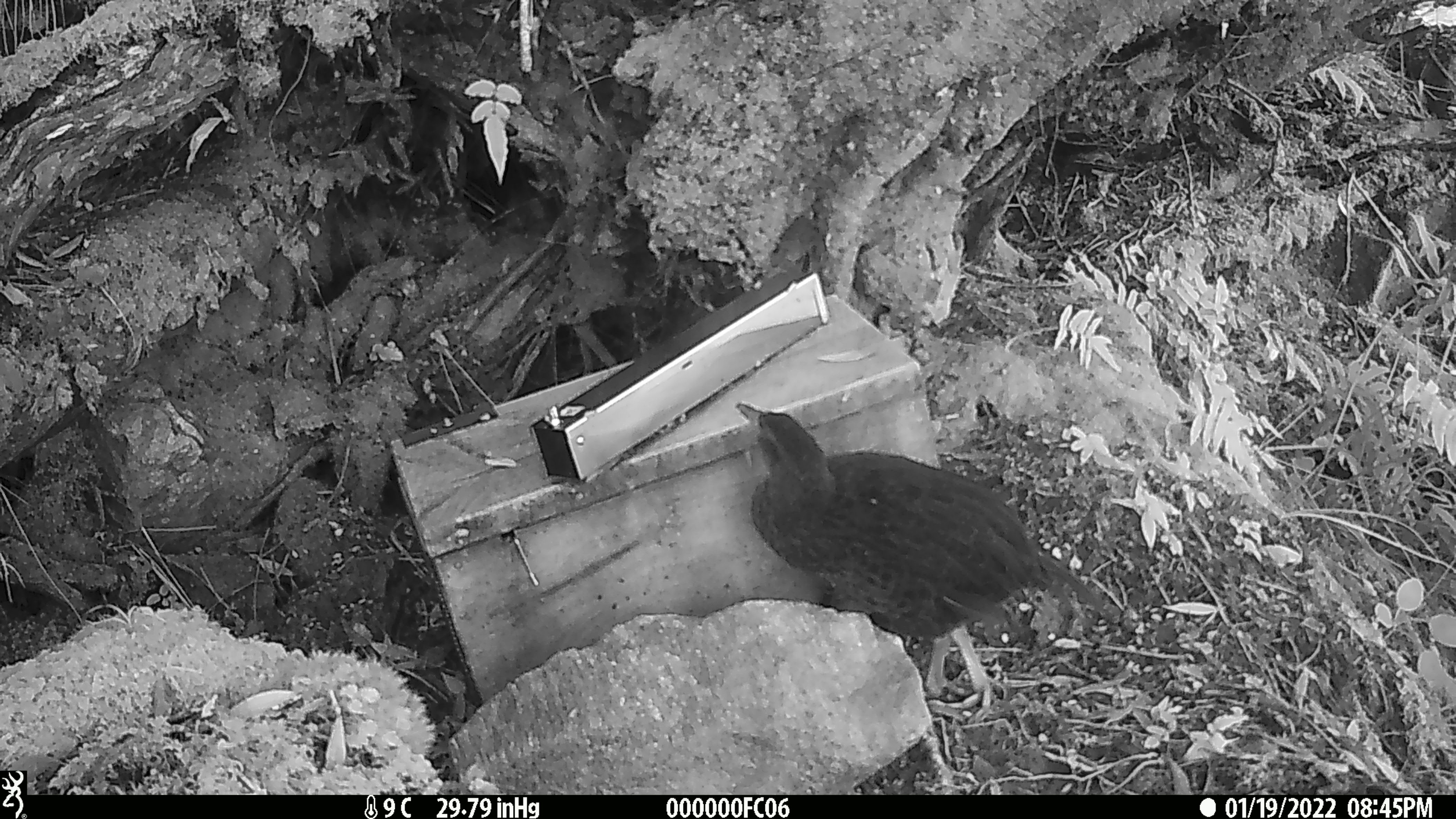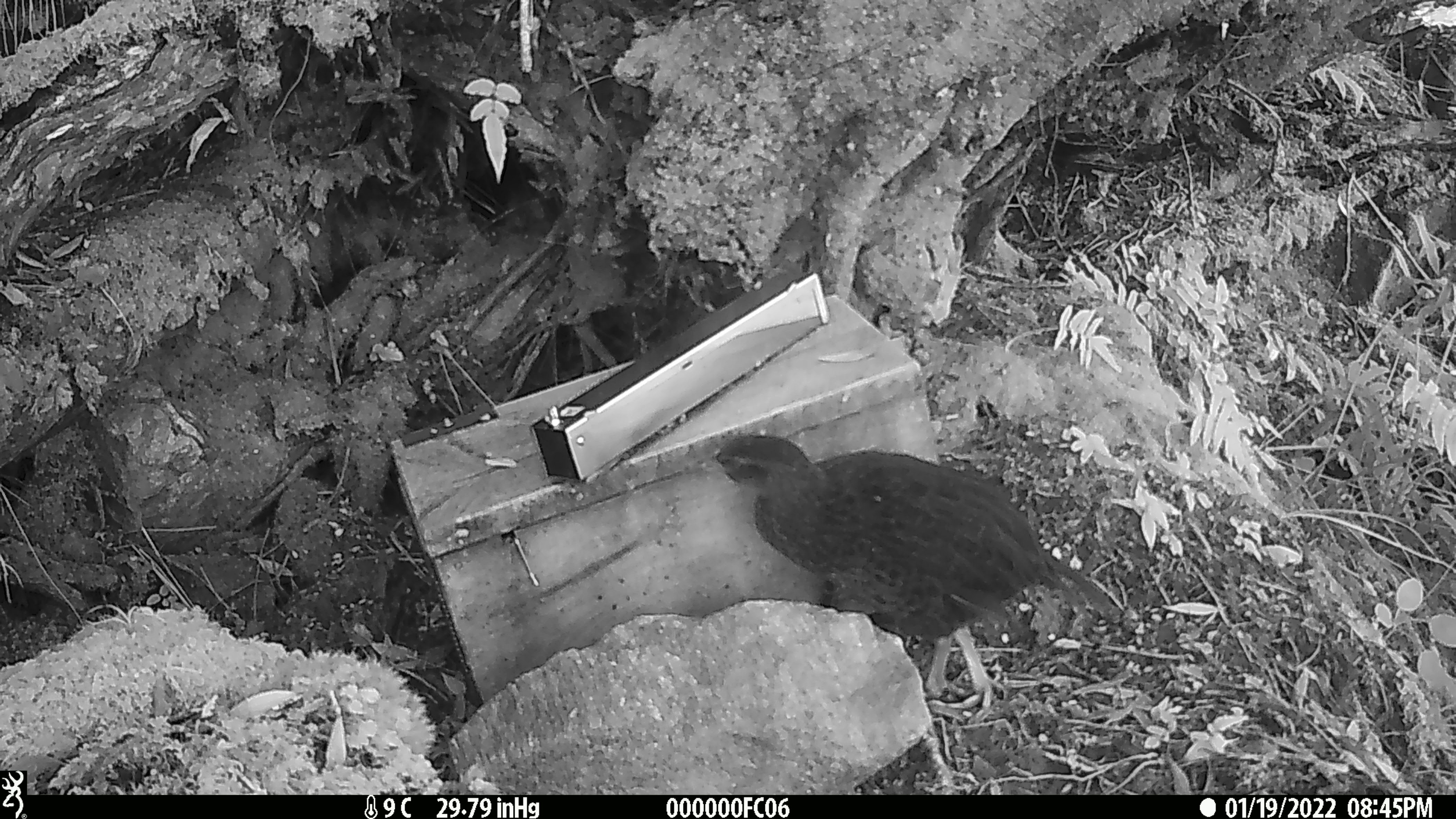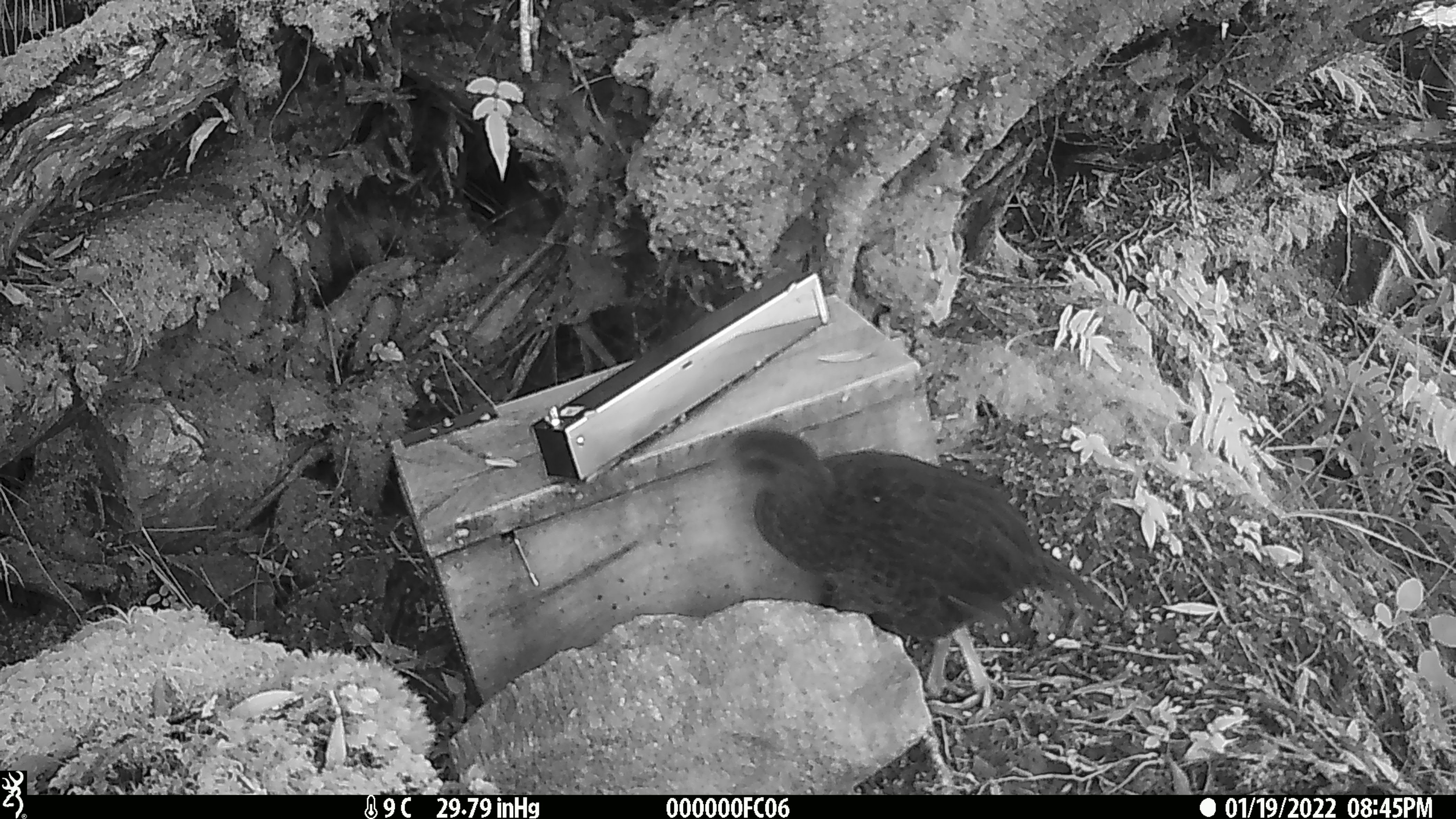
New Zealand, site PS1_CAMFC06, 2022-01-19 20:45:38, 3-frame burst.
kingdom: Animalia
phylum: Chordata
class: Aves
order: Gruiformes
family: Rallidae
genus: Gallirallus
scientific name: Gallirallus australis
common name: weka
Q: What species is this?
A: Weka (Gallirallus australis).